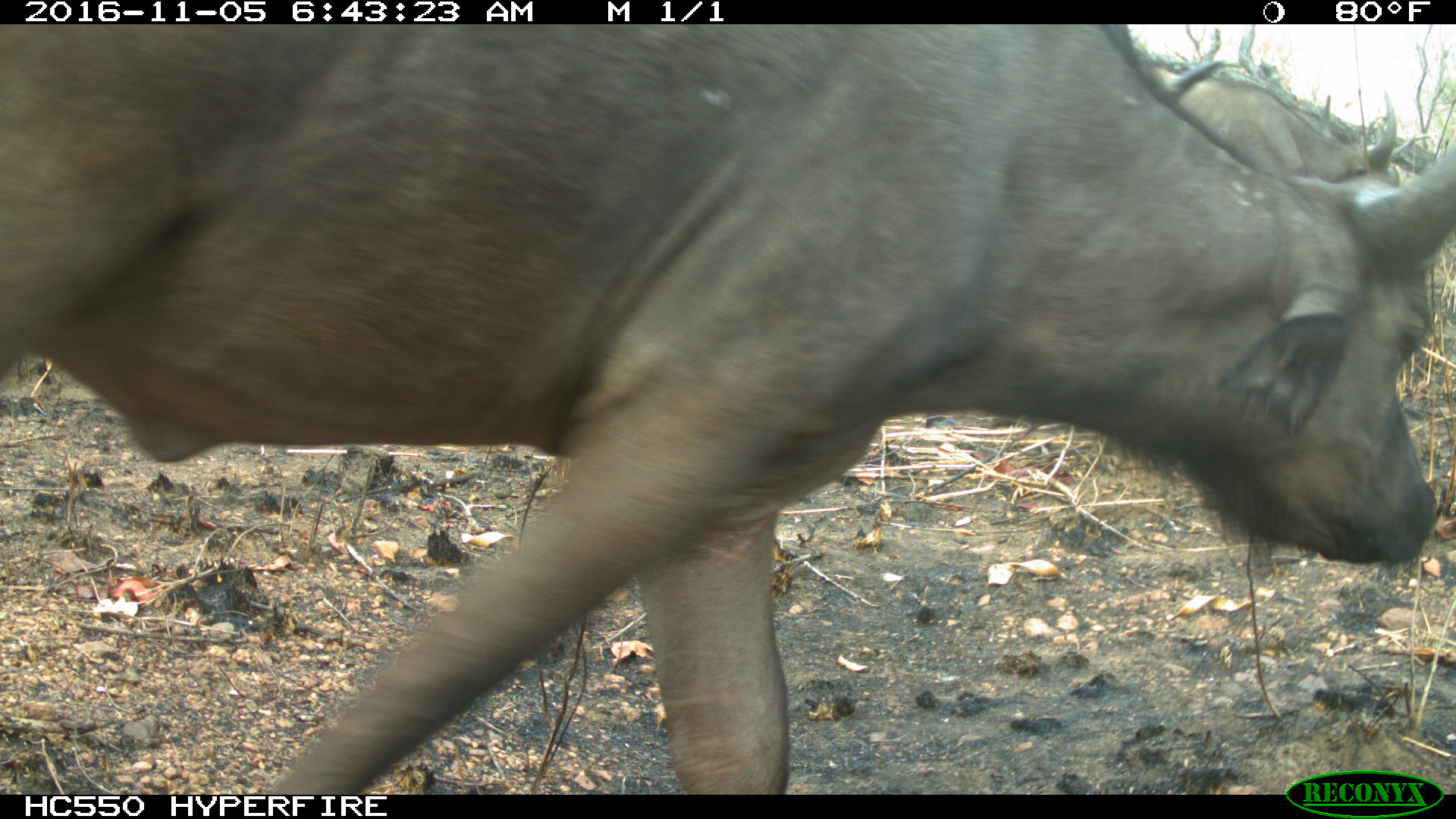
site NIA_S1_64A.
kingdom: Animalia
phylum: Chordata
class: Mammalia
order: Artiodactyla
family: Bovidae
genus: Syncerus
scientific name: Syncerus caffer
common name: african buffalo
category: buffalo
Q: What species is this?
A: Buffalo (african buffalo) (Syncerus caffer).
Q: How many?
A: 1.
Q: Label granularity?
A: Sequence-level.